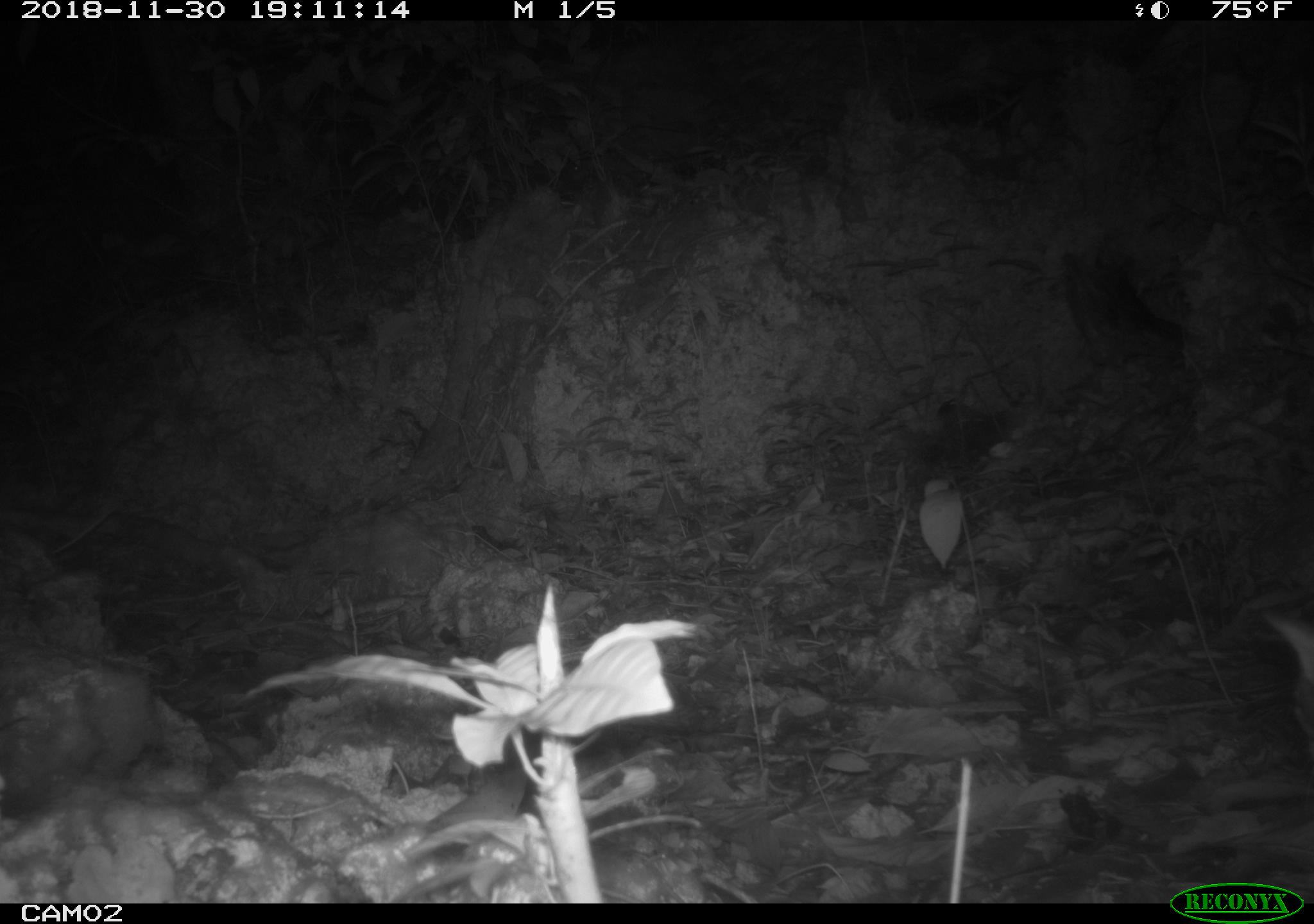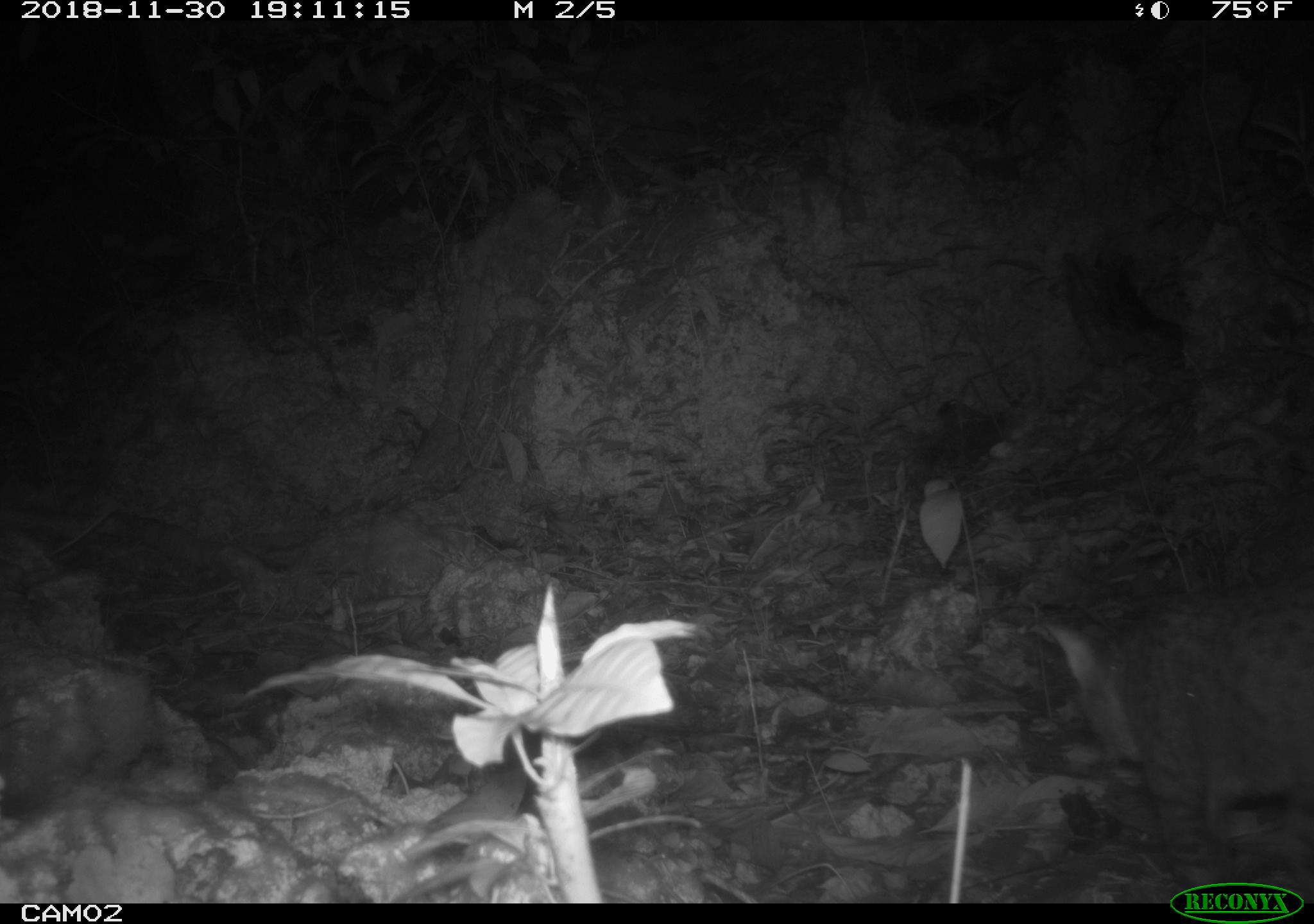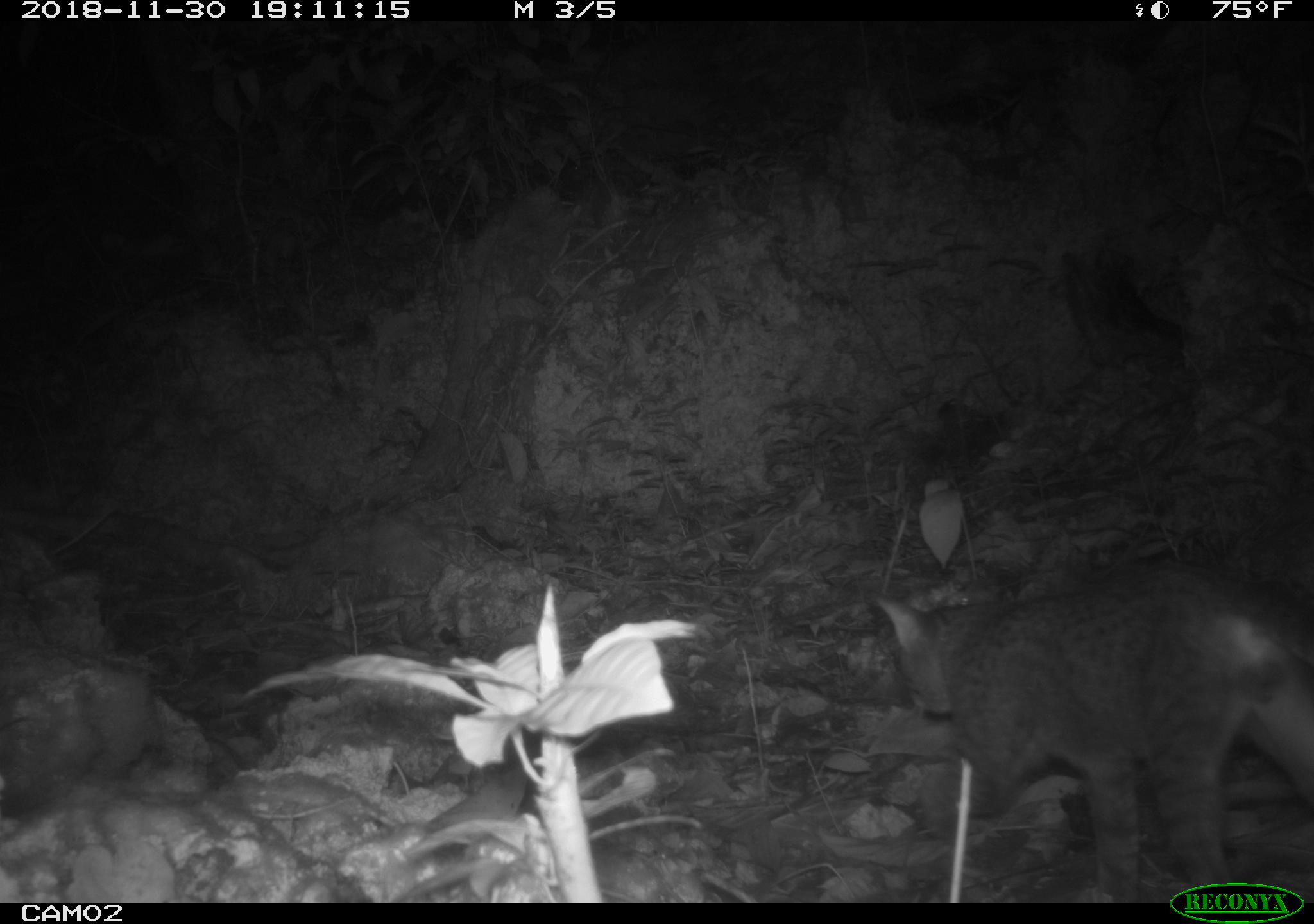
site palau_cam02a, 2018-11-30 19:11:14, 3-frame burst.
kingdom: Animalia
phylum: Chordata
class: Mammalia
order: Carnivora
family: Felidae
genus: Felis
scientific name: Felis catus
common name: cat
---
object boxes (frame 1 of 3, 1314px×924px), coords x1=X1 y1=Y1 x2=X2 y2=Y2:
cat: x1=1262 y1=604 x2=1313 y2=756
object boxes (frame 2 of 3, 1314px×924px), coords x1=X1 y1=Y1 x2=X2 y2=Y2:
cat: x1=1028 y1=576 x2=1314 y2=897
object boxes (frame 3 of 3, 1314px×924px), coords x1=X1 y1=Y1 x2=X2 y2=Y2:
cat: x1=857 y1=566 x2=1314 y2=902